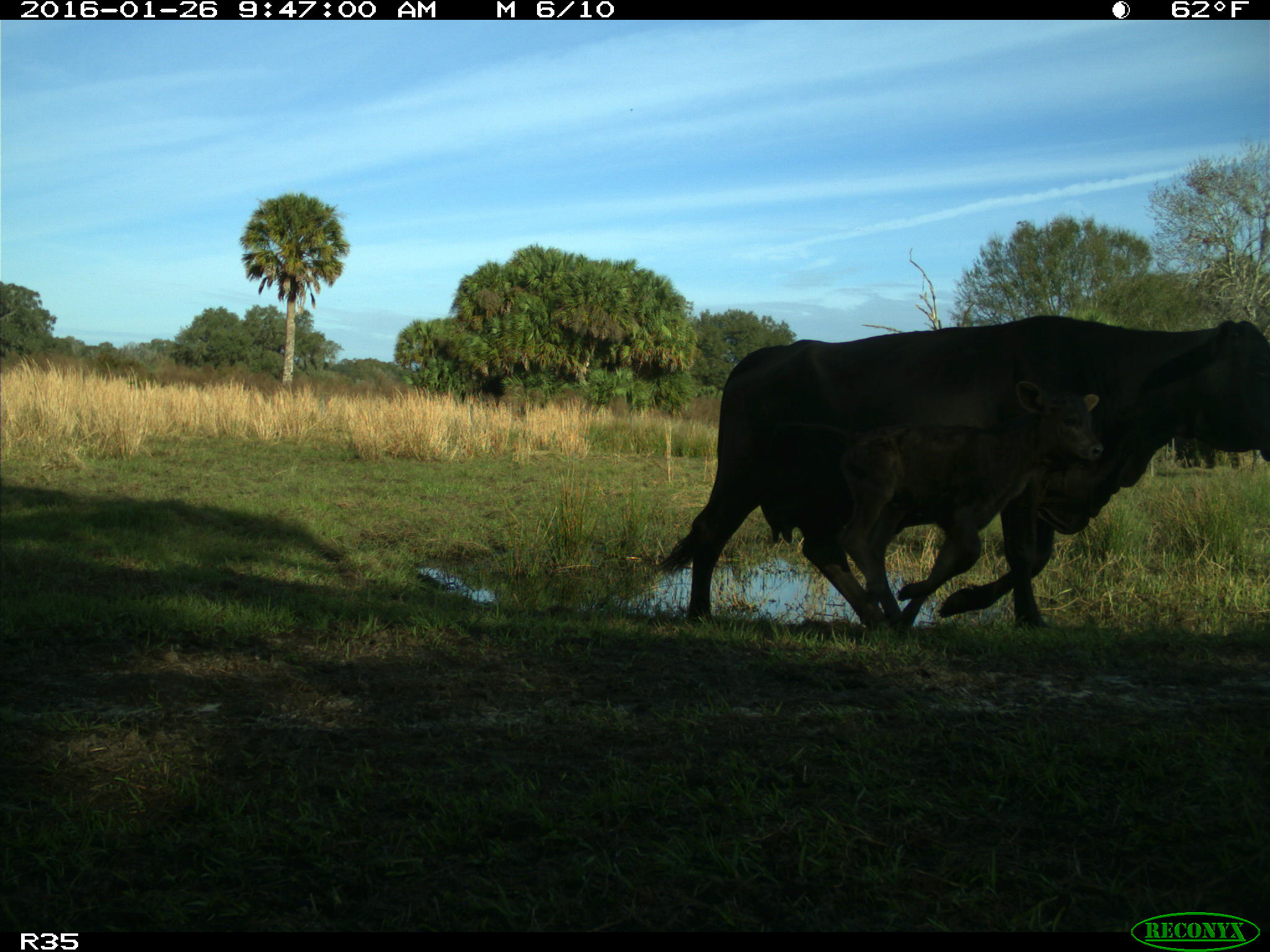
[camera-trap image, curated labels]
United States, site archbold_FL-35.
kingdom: Animalia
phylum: Chordata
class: Mammalia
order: Artiodactyla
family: Bovidae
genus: Bos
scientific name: Bos taurus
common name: domestic cow